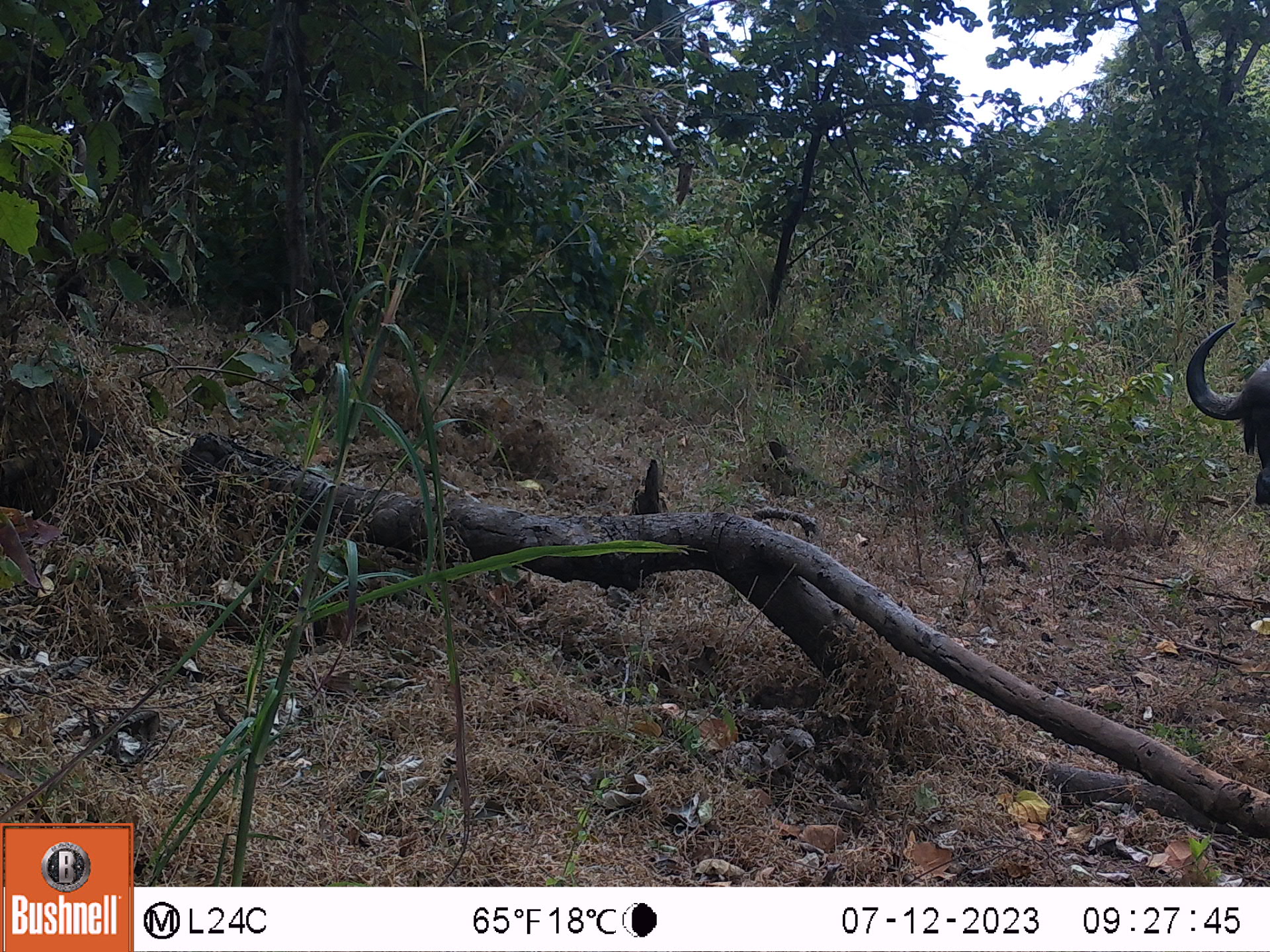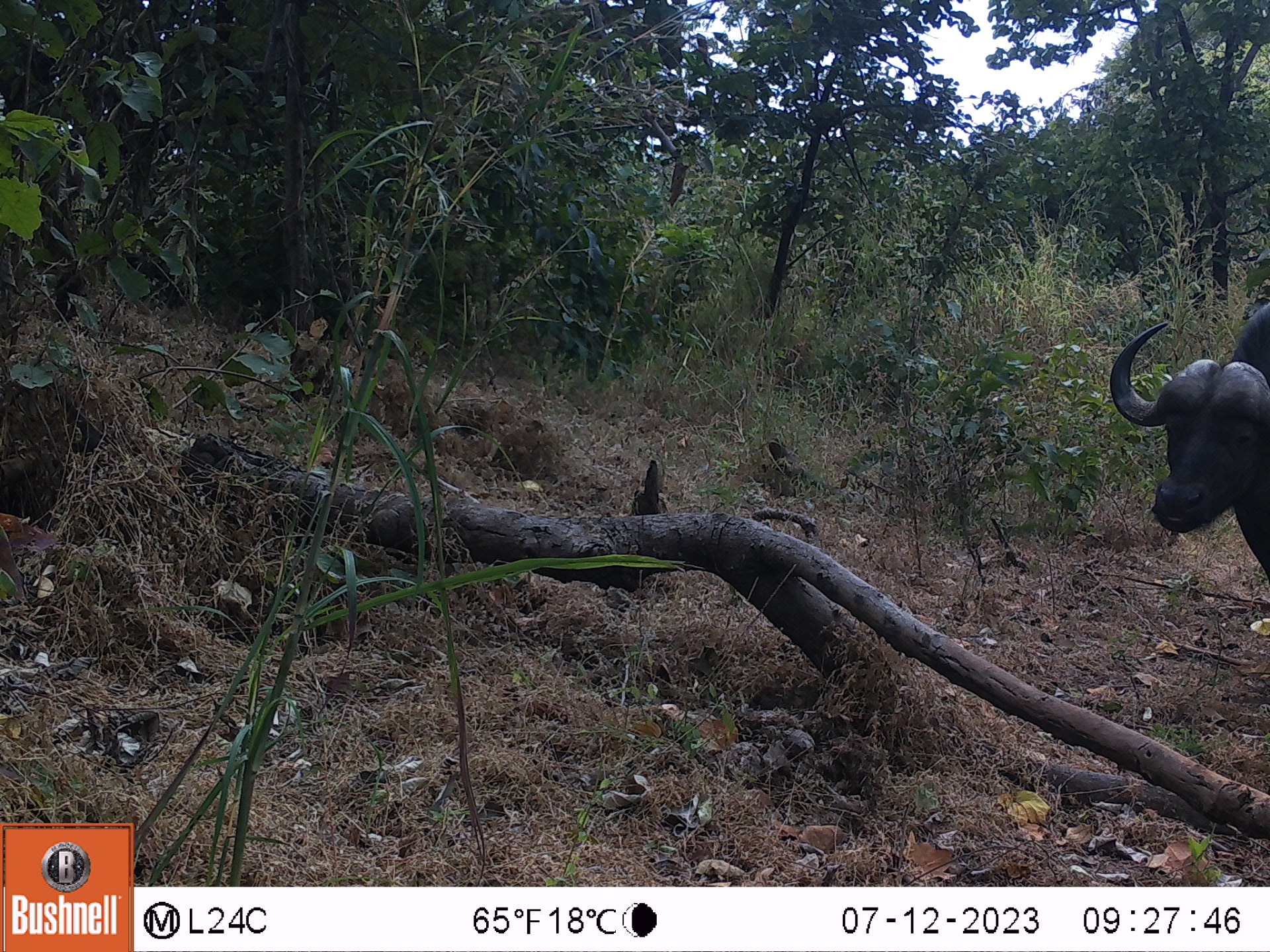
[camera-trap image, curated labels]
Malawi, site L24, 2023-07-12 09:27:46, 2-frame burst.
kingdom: Animalia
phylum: Chordata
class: Mammalia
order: Artiodactyla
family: Bovidae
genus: Syncerus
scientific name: Syncerus caffer caffer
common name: cape buffalo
Cape buffalo (Syncerus caffer caffer), count 1.